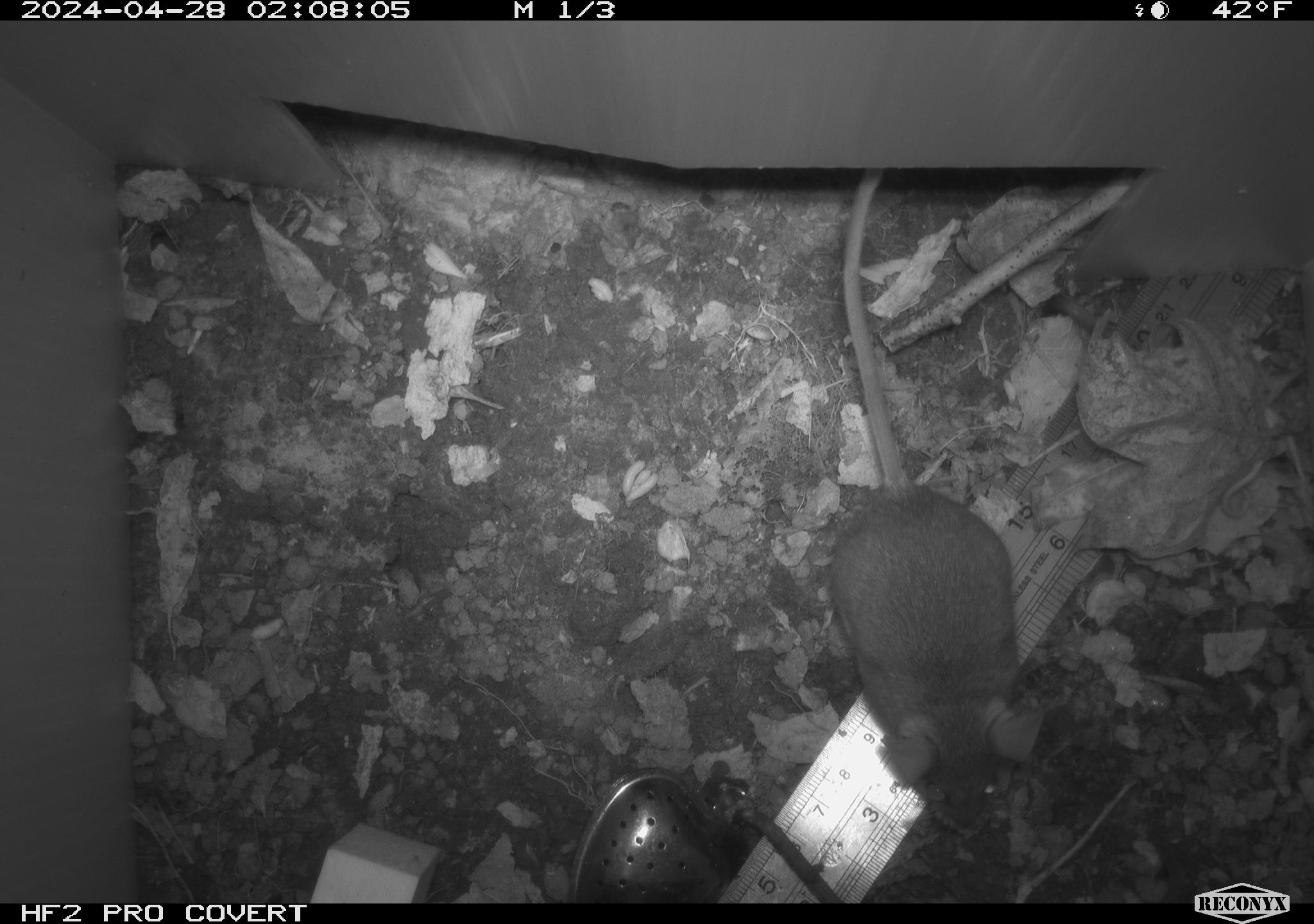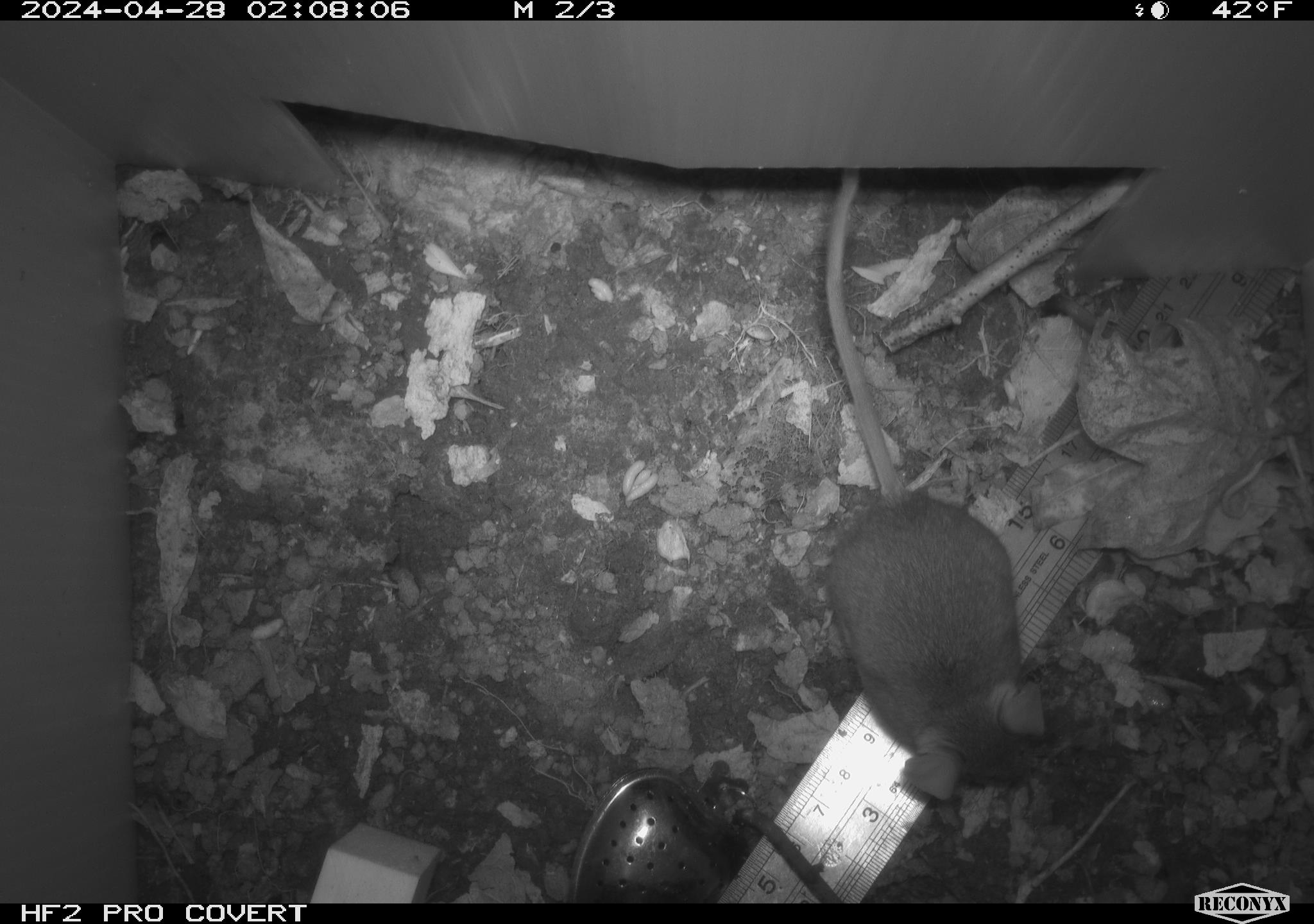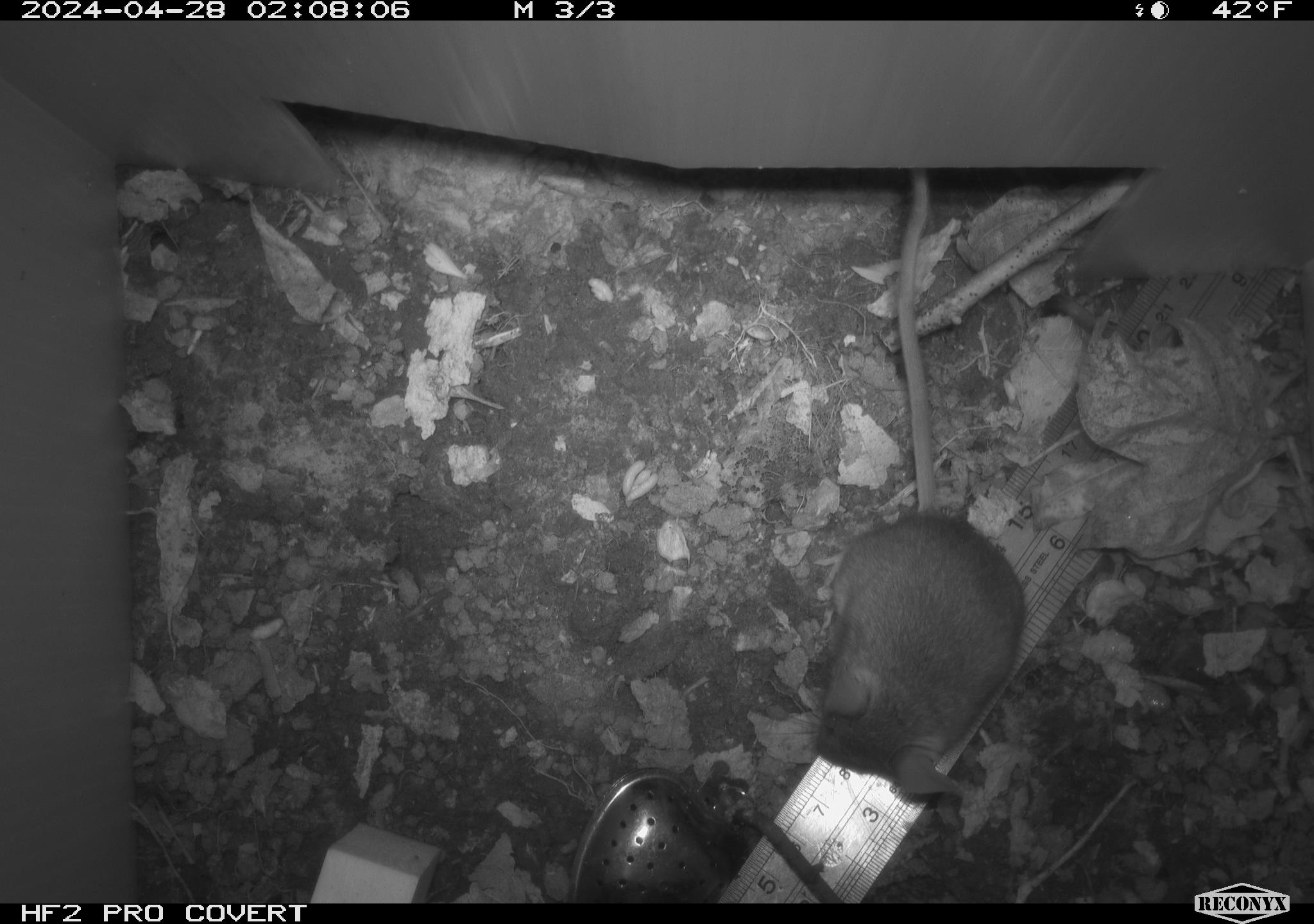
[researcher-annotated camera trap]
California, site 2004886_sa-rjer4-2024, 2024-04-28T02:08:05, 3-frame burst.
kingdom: Animalia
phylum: Chordata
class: Mammalia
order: Rodentia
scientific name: Rodentia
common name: mouse species